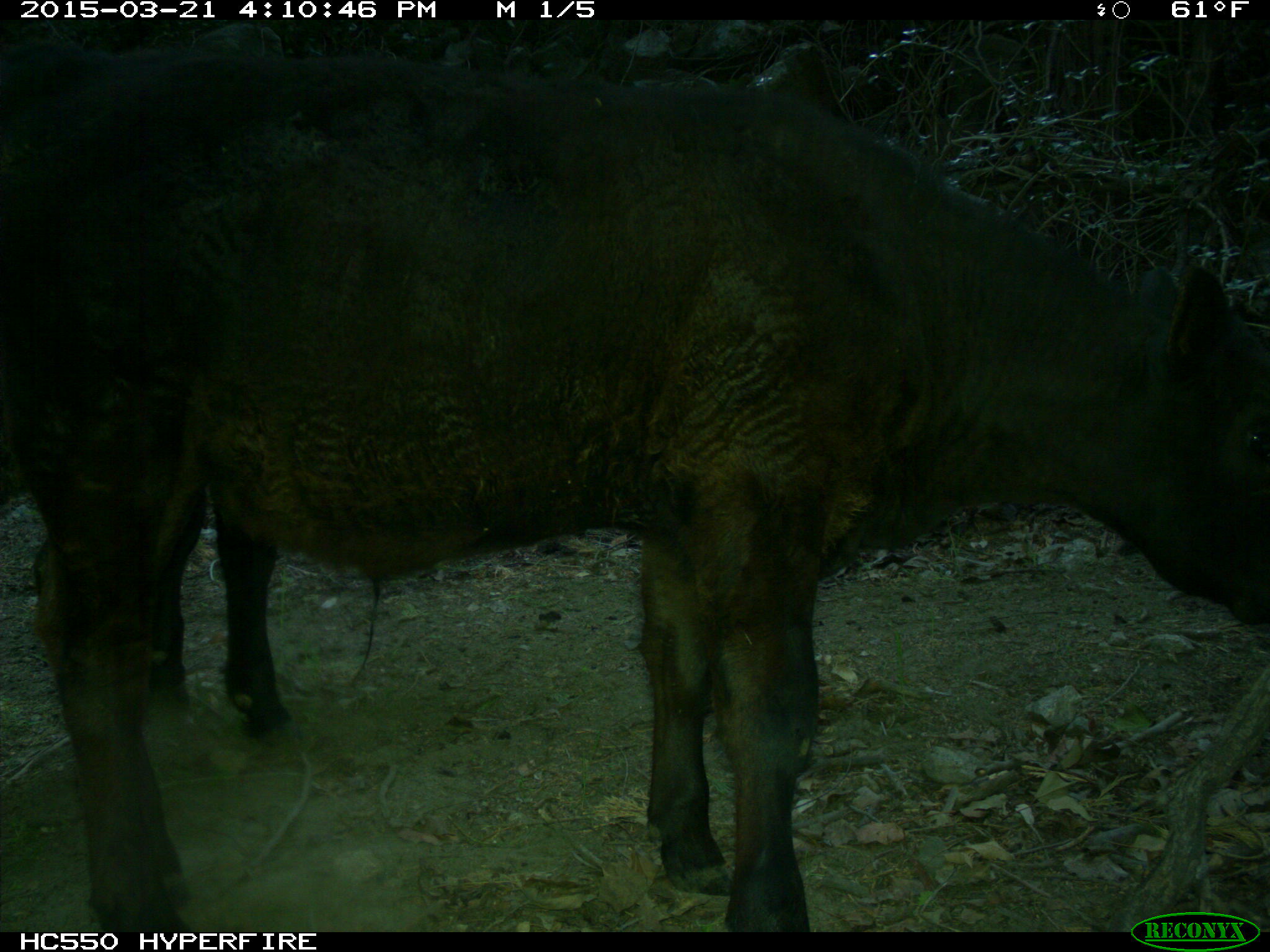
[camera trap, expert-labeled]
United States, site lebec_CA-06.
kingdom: Animalia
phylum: Chordata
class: Mammalia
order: Artiodactyla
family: Bovidae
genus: Bos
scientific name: Bos taurus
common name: domestic cow